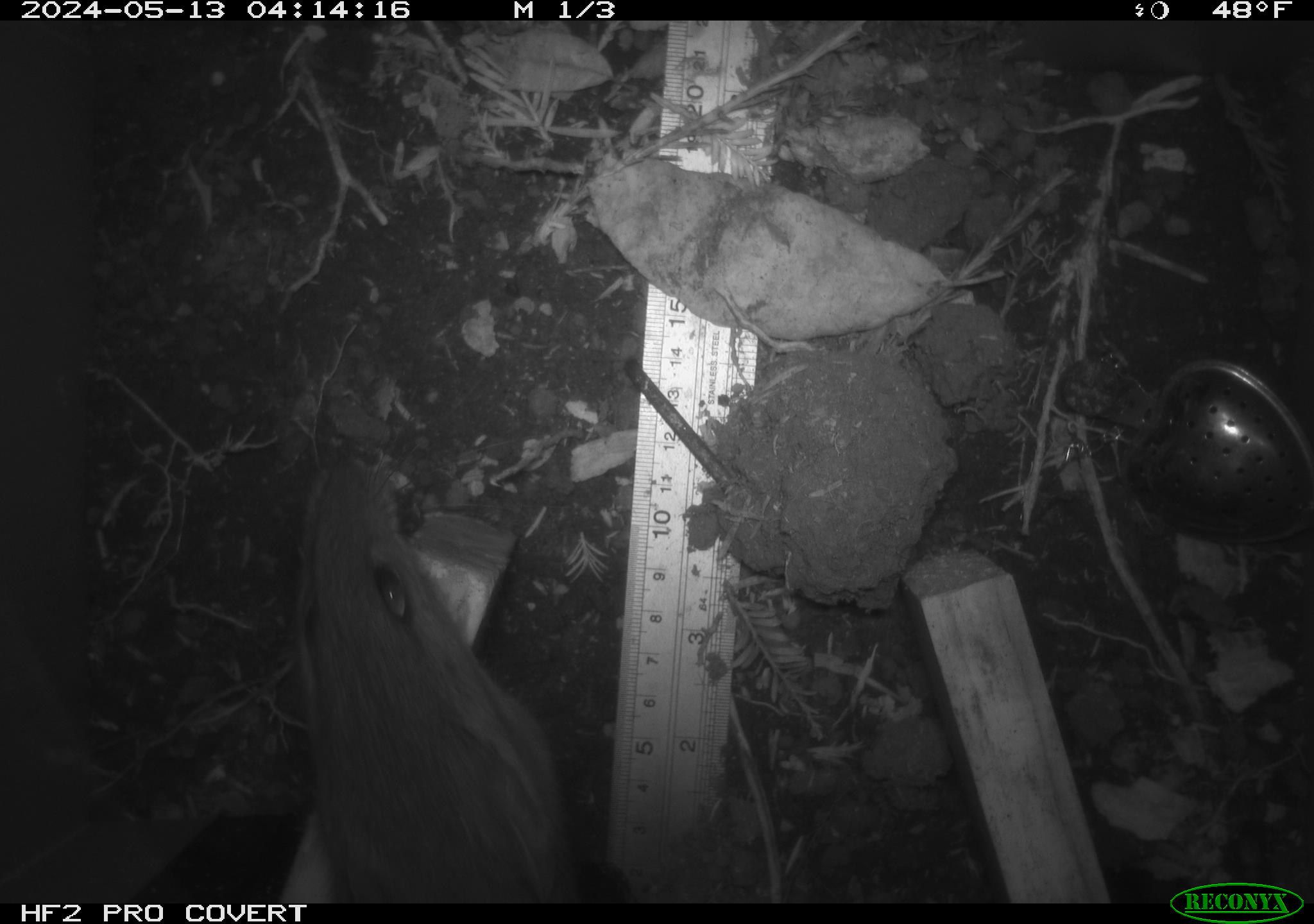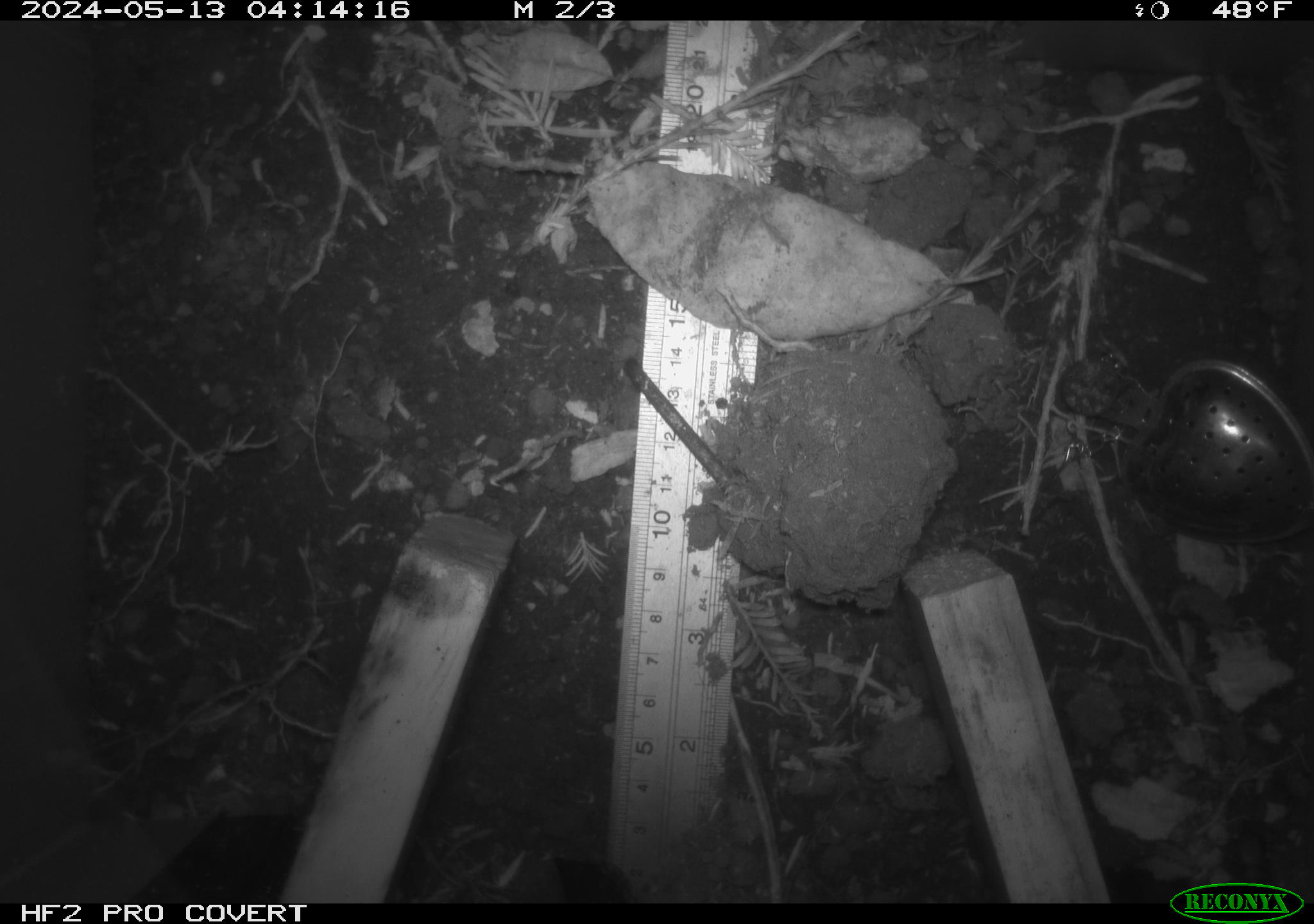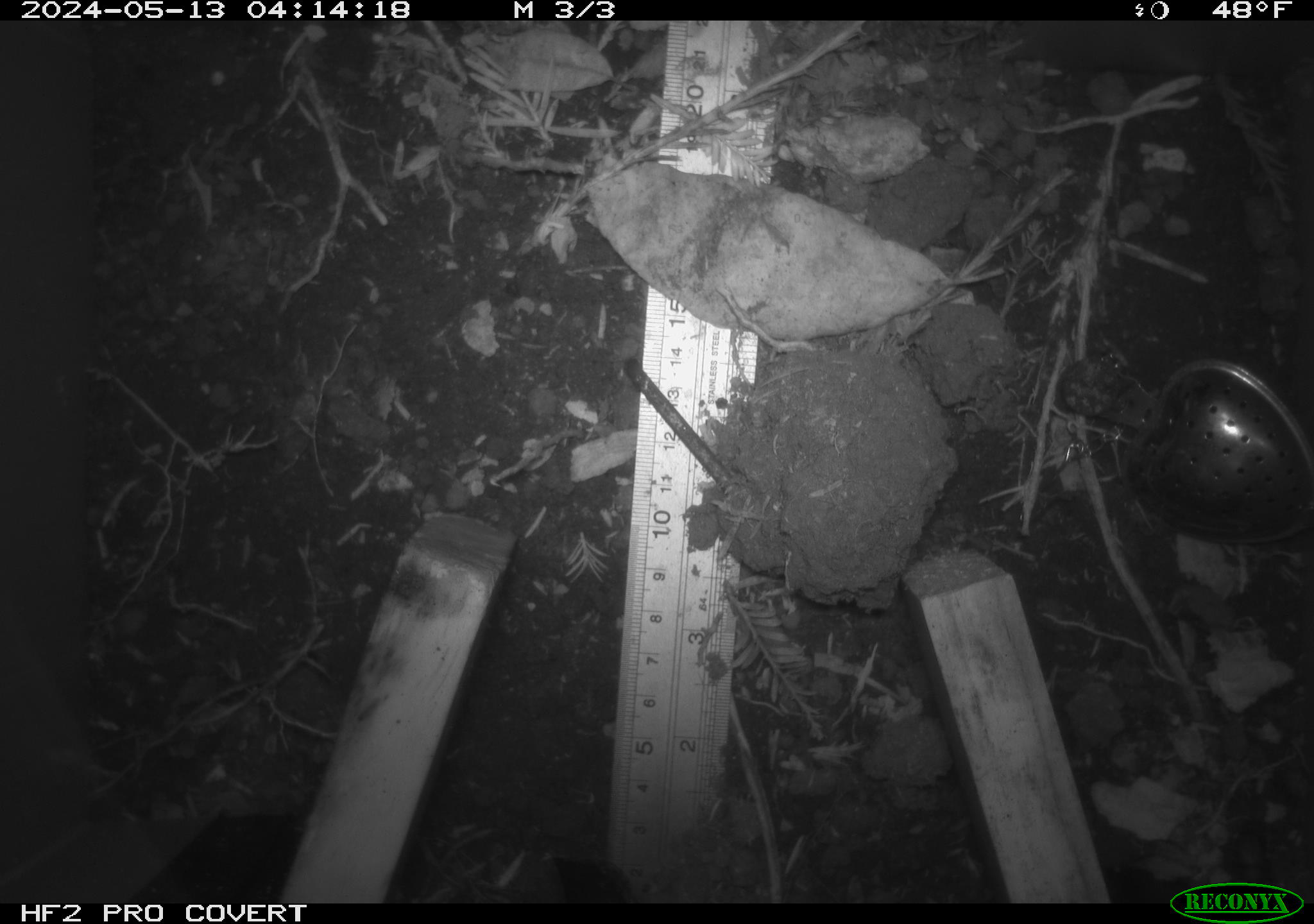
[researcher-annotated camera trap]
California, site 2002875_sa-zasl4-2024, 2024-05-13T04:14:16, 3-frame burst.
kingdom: Animalia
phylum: Chordata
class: Mammalia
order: Rodentia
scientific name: Rodentia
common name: rodent